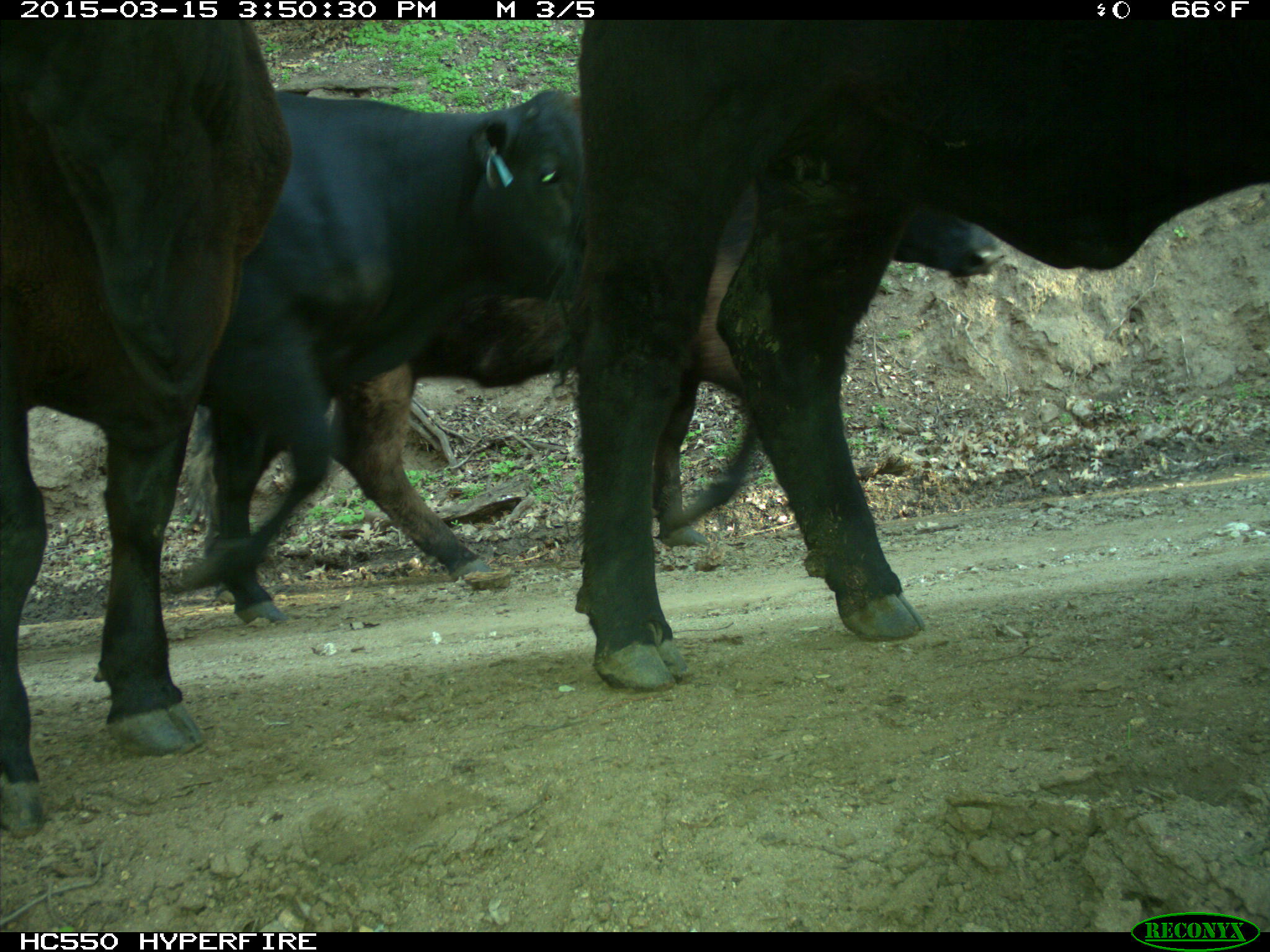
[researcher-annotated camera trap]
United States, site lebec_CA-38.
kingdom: Animalia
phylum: Chordata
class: Mammalia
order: Artiodactyla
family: Bovidae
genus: Bos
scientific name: Bos taurus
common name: domestic cow